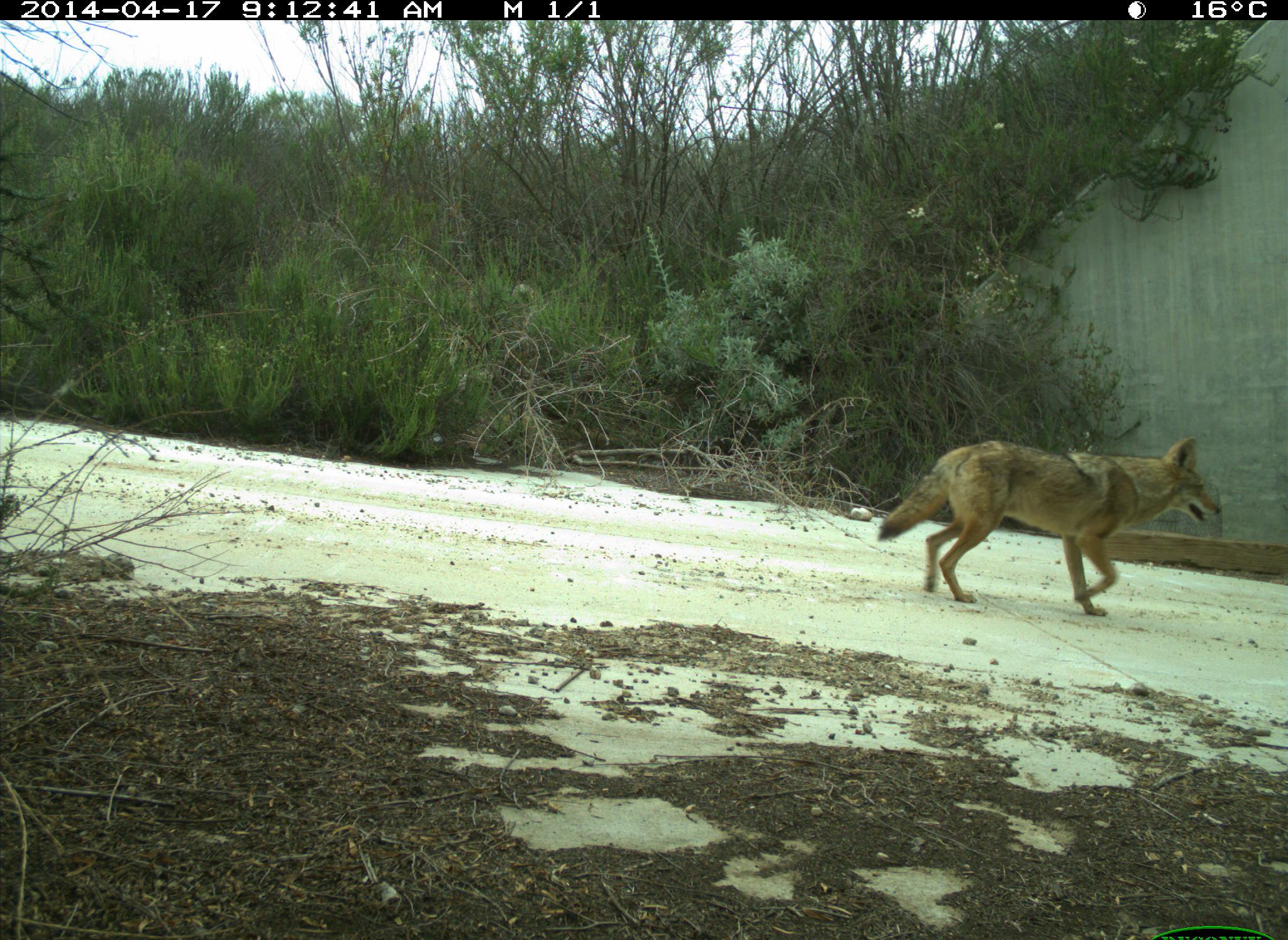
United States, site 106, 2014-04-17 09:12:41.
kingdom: Animalia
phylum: Chordata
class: Mammalia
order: Carnivora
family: Canidae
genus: Canis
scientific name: Canis latrans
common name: coyote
Coyote (Canis latrans).